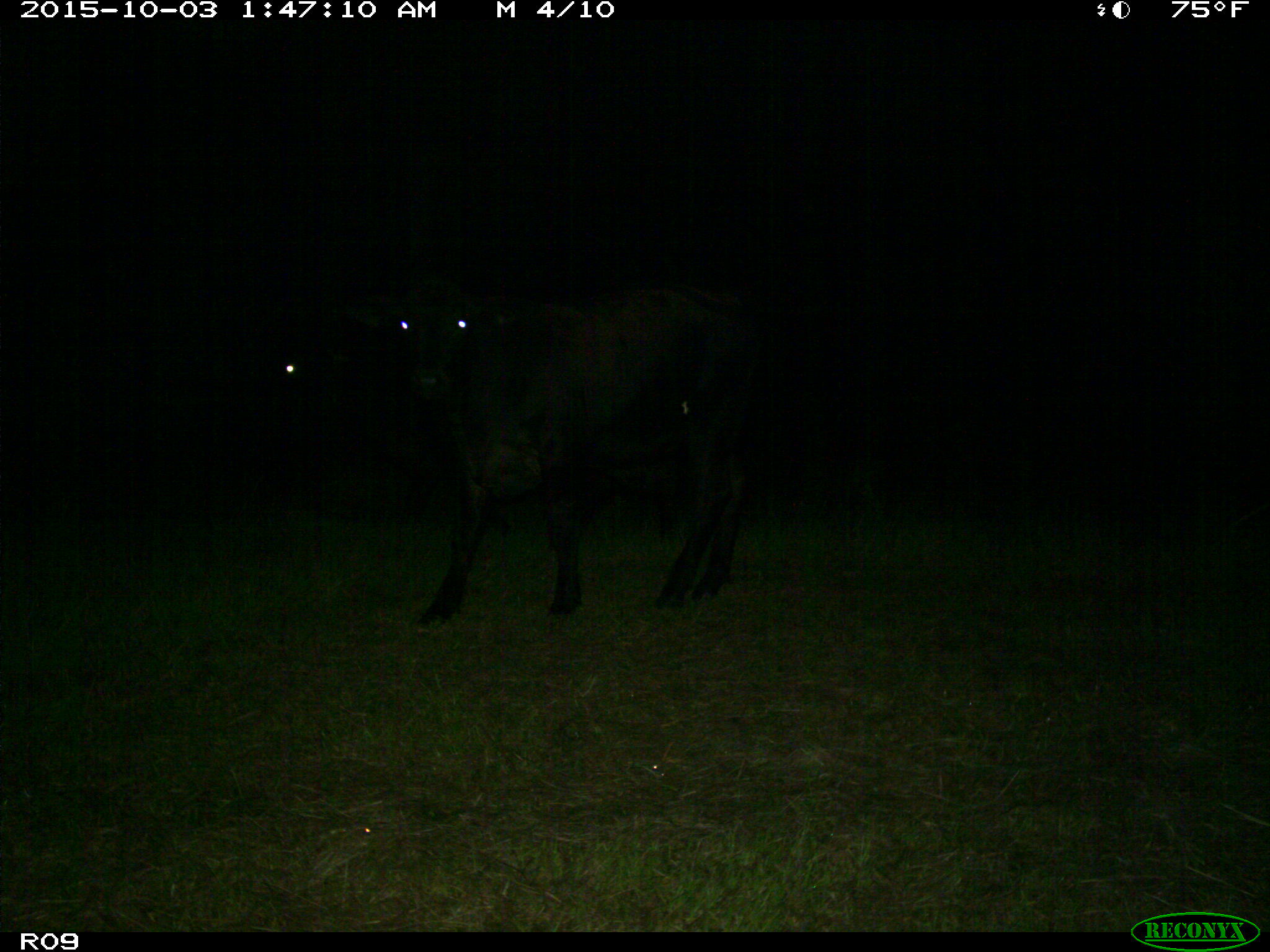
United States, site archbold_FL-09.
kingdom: Animalia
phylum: Chordata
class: Mammalia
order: Artiodactyla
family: Bovidae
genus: Bos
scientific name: Bos taurus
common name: domestic cow